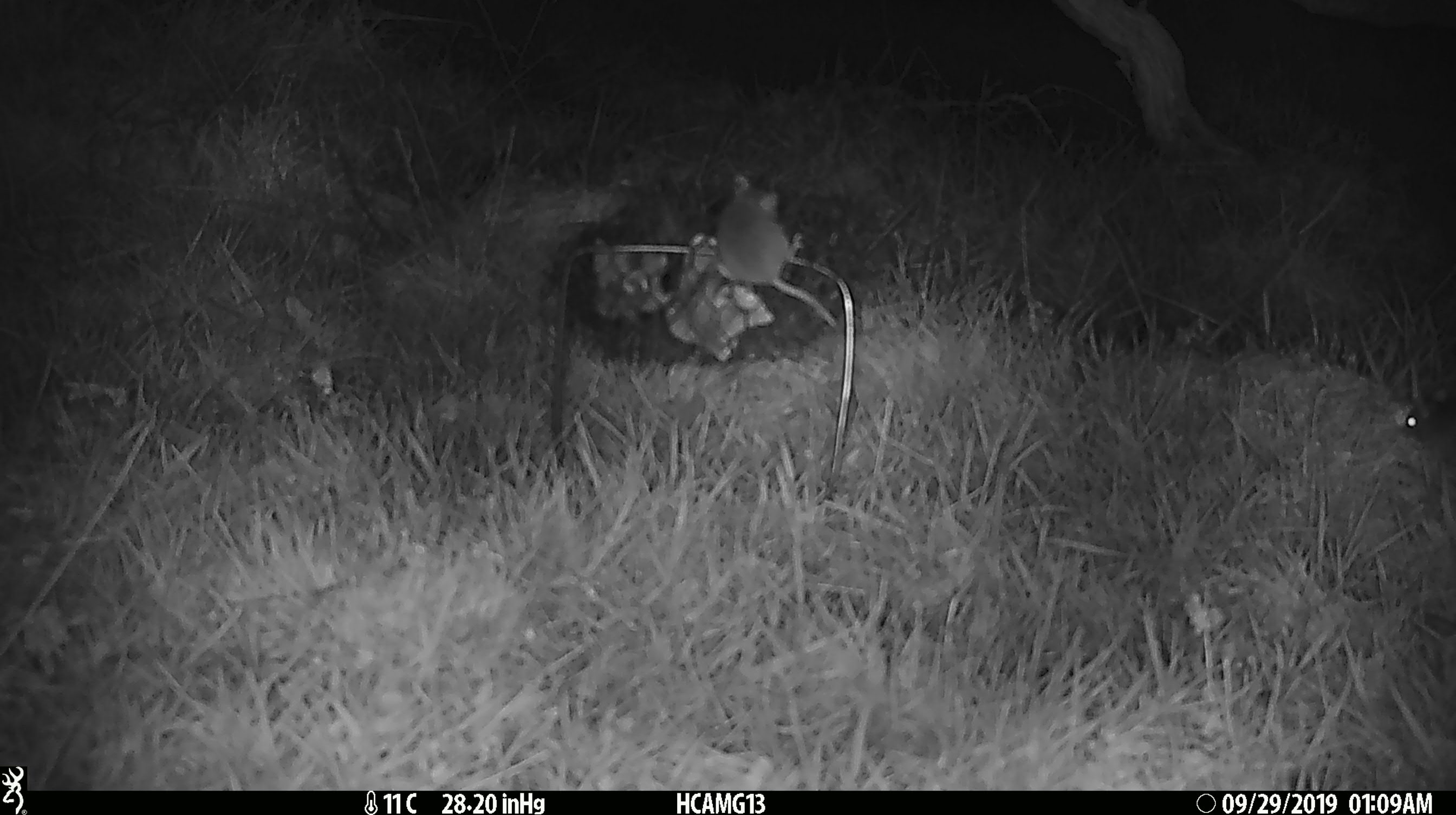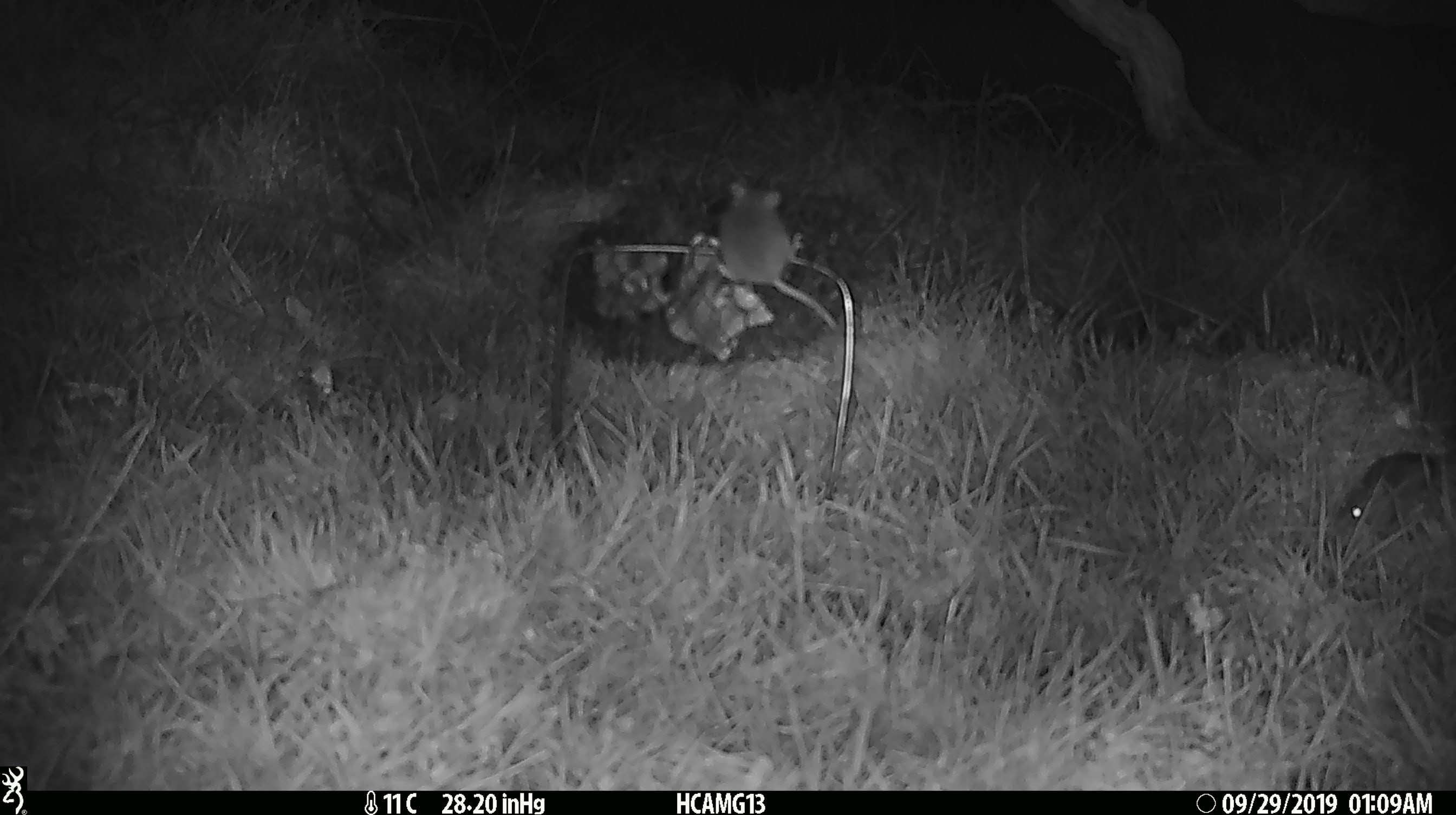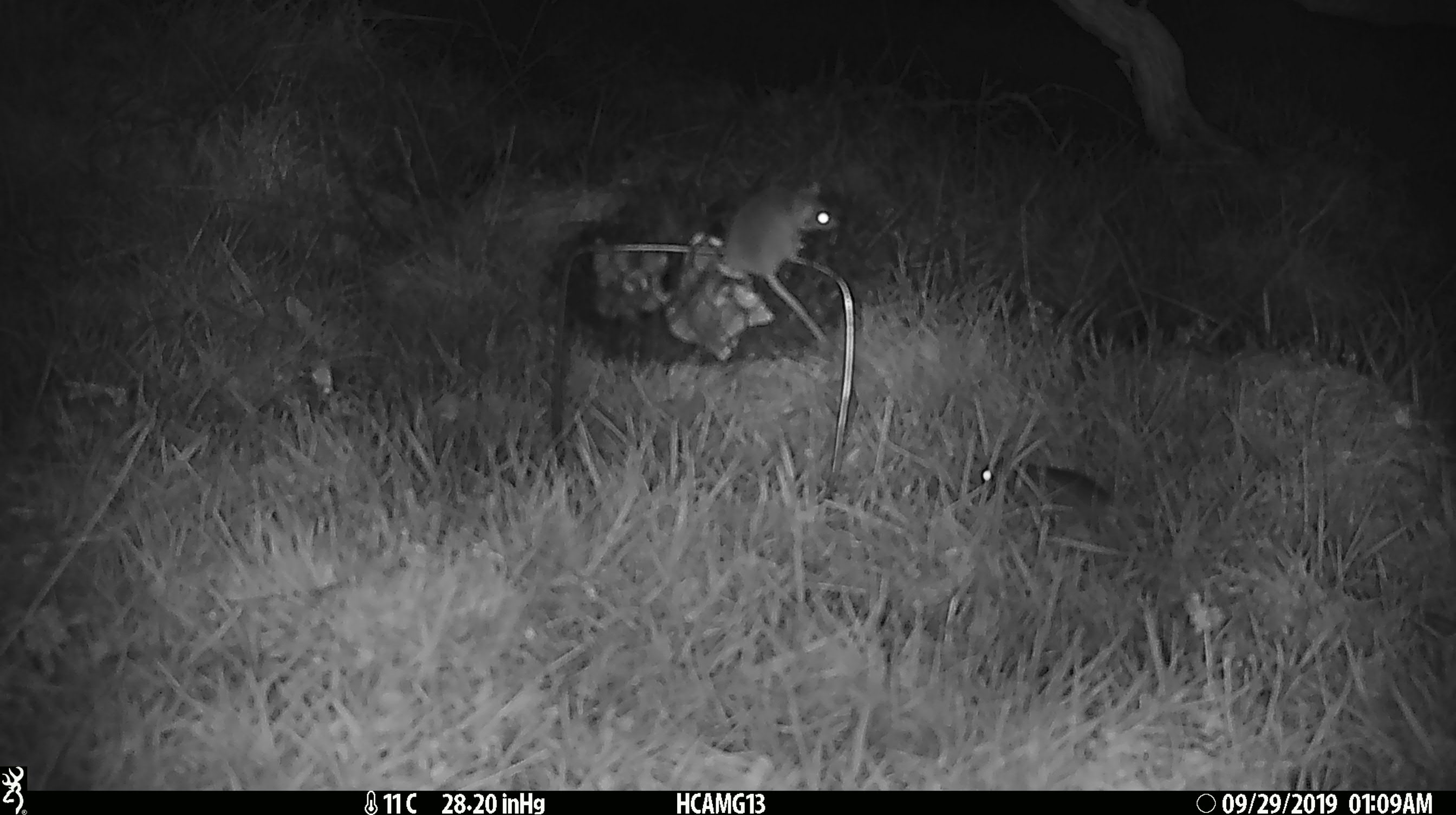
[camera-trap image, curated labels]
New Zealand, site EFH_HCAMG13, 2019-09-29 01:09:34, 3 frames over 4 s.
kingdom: Animalia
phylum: Chordata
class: Mammalia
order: Rodentia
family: Muridae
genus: Mus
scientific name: Mus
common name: mouse